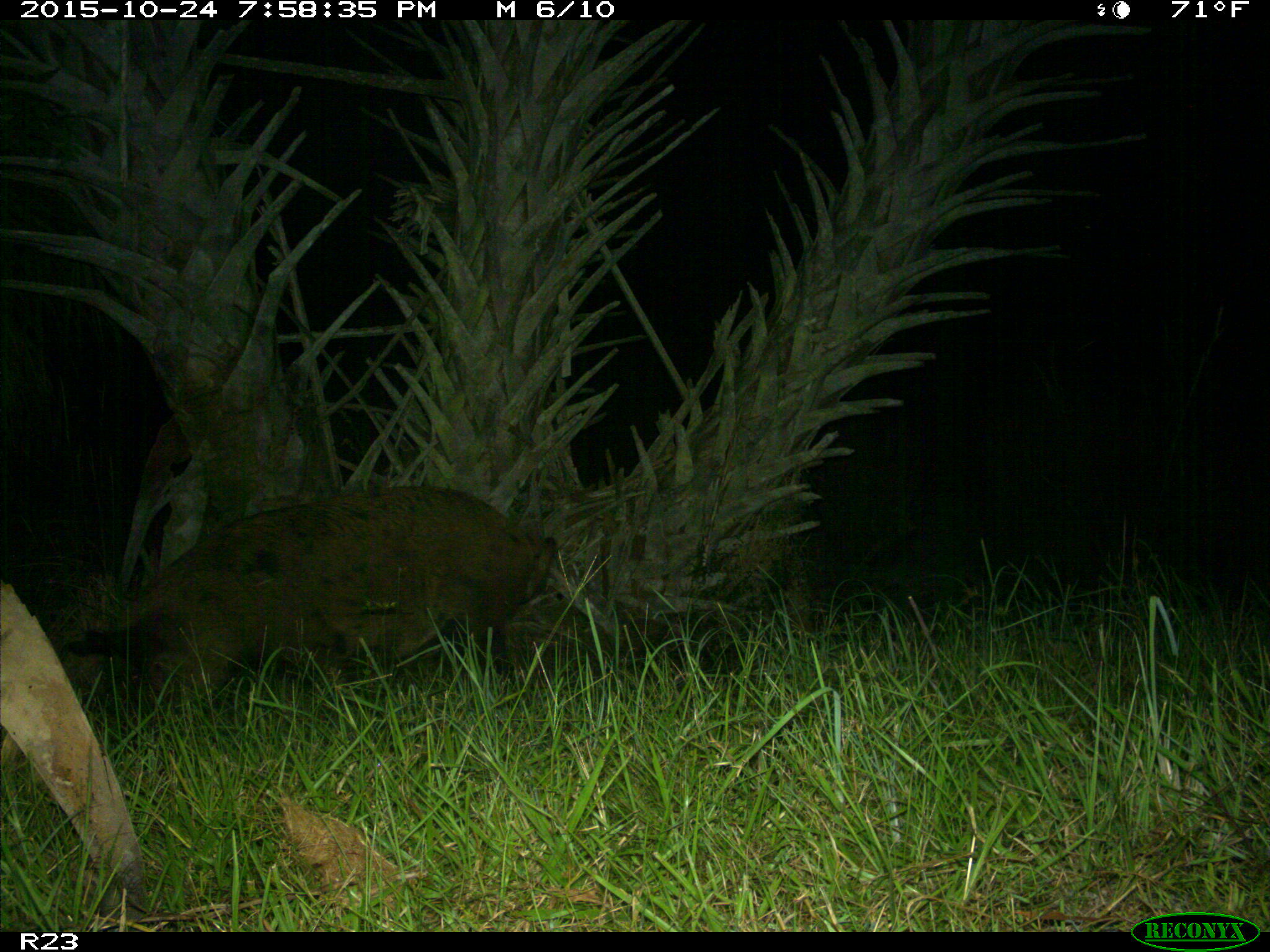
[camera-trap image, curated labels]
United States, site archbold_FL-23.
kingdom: Animalia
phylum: Chordata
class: Mammalia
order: Artiodactyla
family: Suidae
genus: Sus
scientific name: Sus scrofa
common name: wild boar